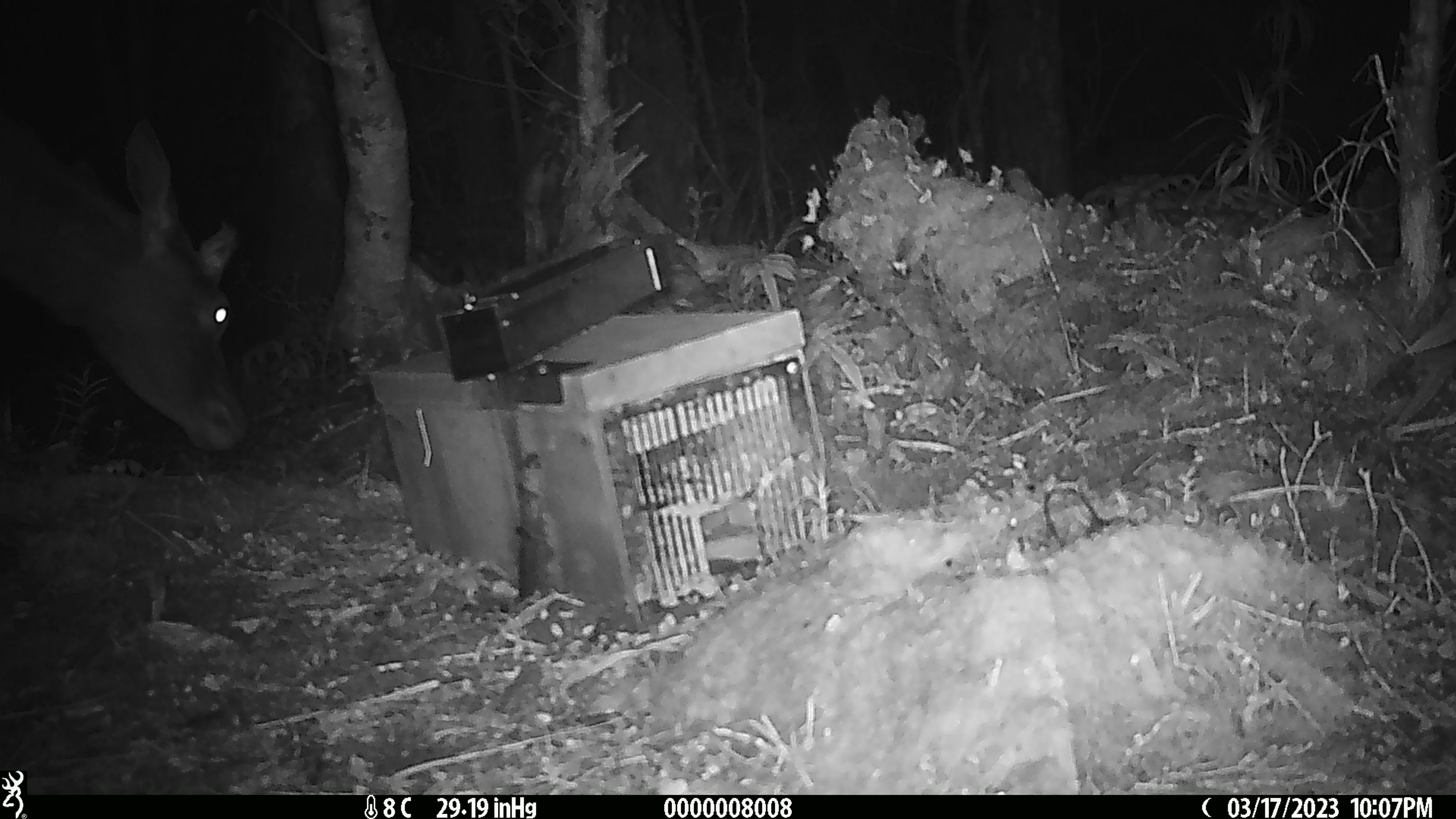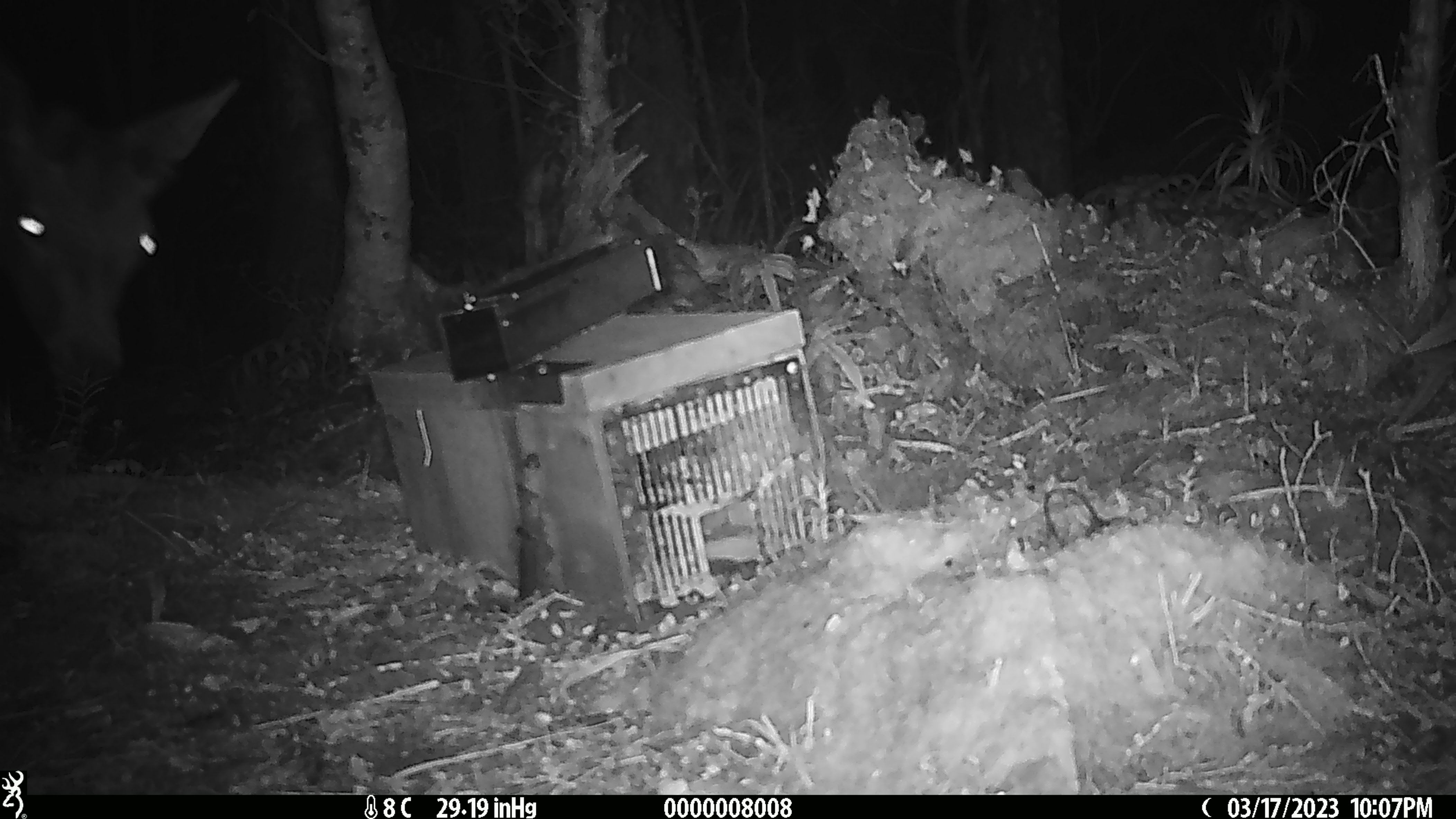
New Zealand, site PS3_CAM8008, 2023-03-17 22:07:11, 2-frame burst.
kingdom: Animalia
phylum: Chordata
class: Mammalia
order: Artiodactyla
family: Cervidae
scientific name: Cervidae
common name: deer